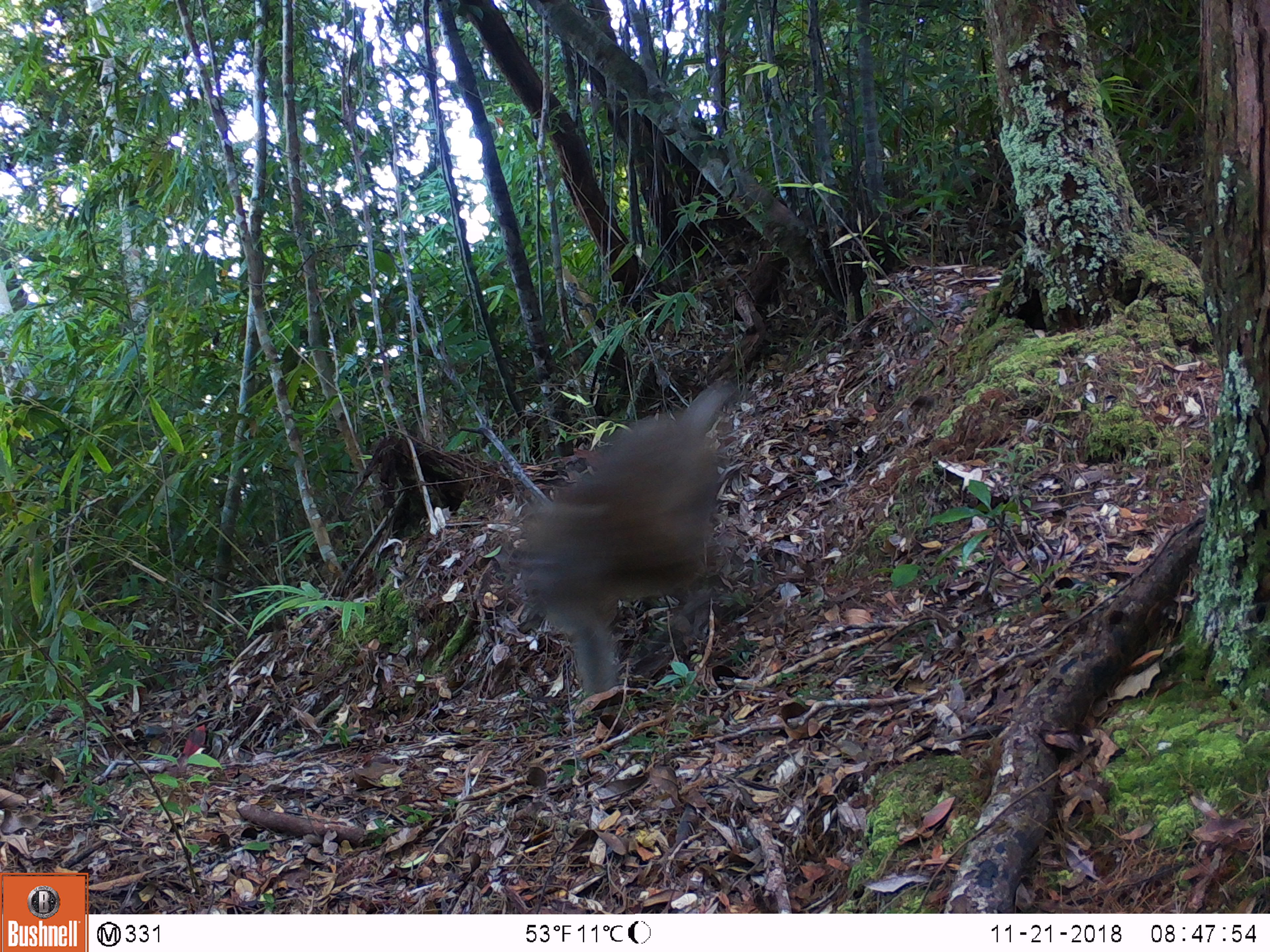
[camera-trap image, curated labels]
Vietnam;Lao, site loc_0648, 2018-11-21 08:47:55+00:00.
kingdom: Animalia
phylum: Chordata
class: Mammalia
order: Primates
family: Cercopithecidae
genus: Macaca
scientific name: Macaca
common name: macaques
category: assam or rhesus macaque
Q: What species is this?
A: Assam or rhesus macaque (macaques) (Macaca).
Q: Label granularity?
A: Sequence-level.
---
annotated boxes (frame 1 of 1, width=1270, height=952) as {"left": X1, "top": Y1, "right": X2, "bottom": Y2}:
assam or rhesus macaque: {"left": 500, "top": 381, "right": 735, "bottom": 701}